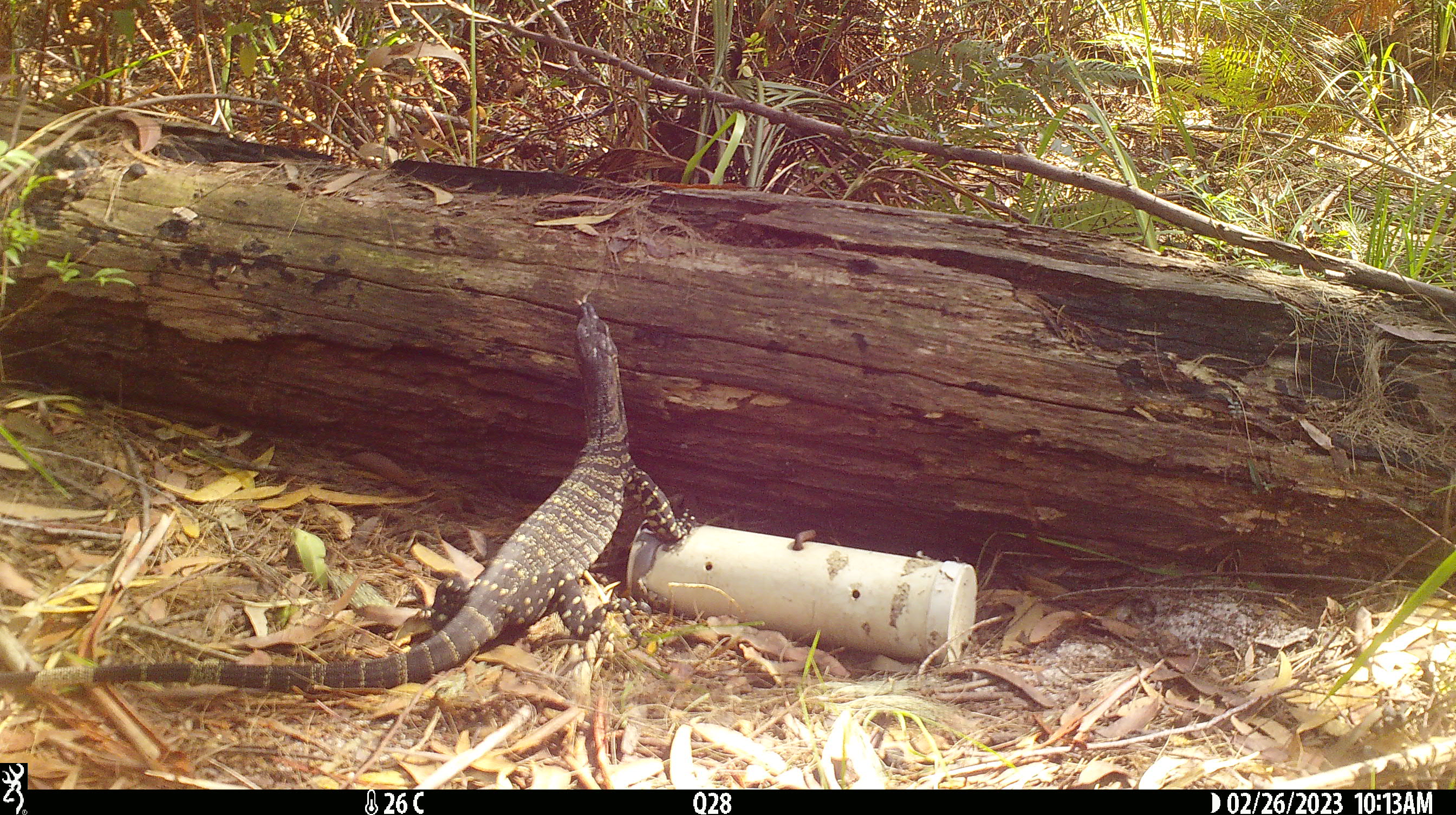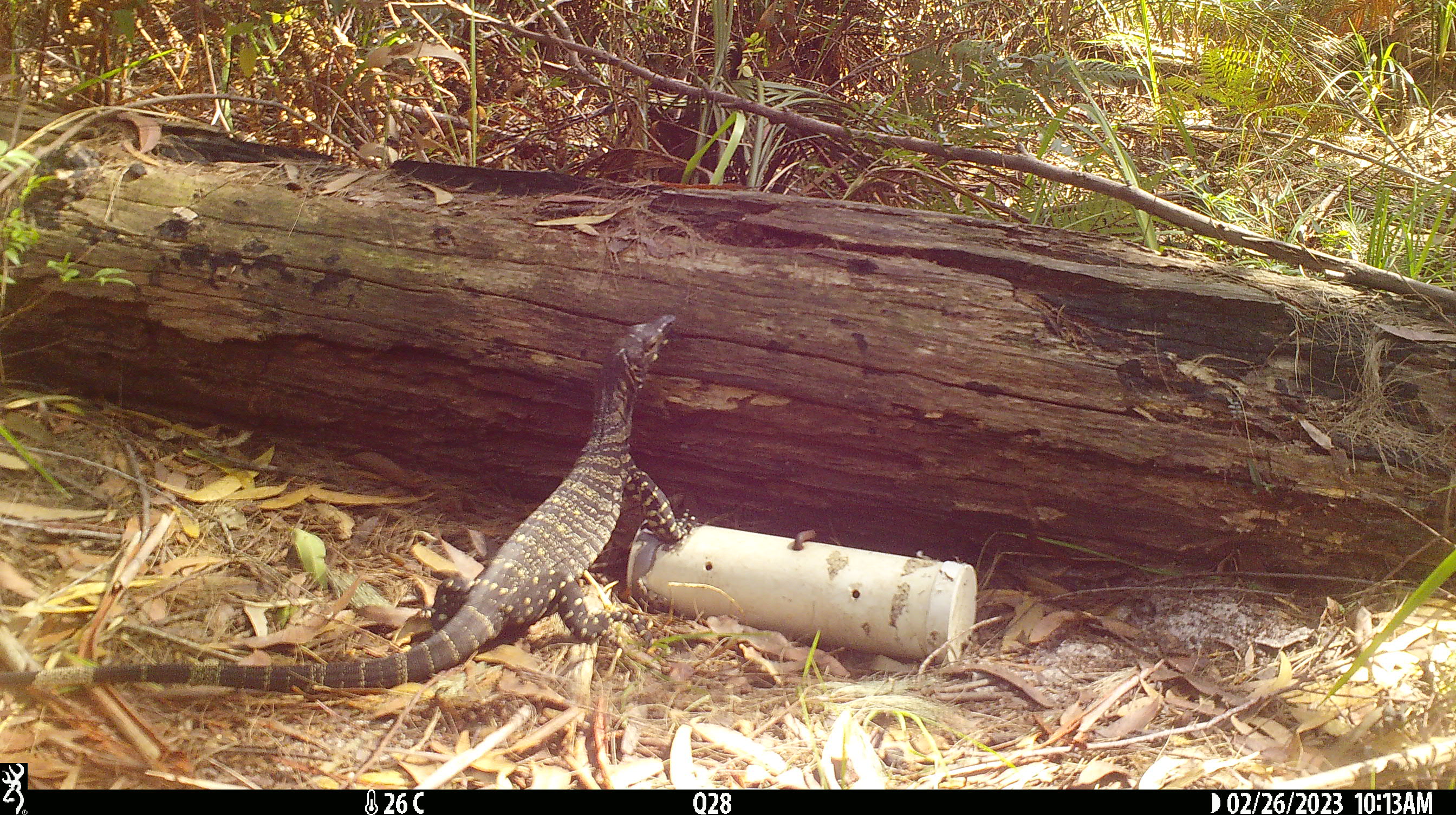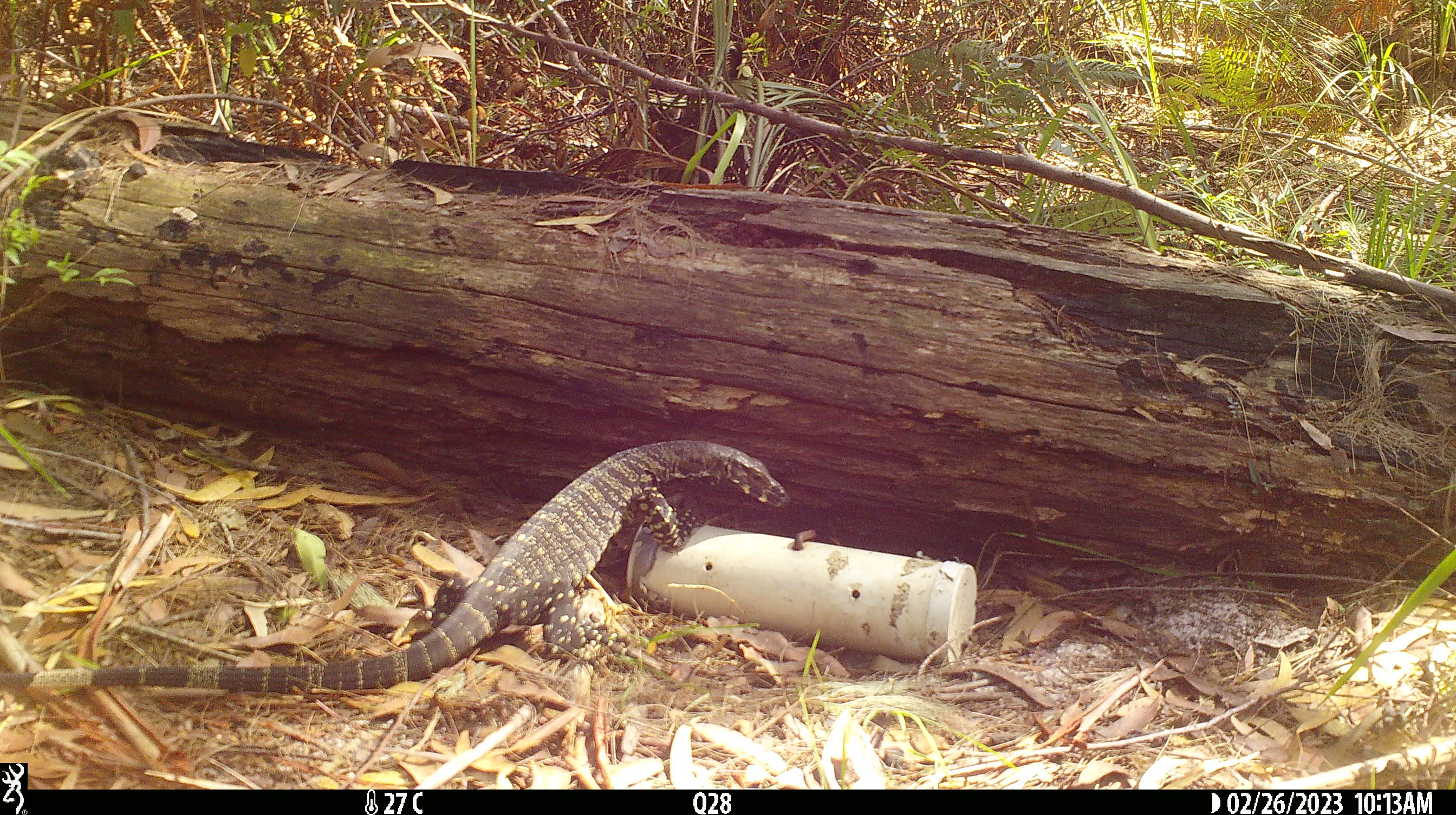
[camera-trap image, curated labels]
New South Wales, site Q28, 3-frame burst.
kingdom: Animalia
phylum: Chordata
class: Reptilia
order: Squamata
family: Varanidae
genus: Varanus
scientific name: Varanus varius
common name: lace monitor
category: goanna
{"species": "goanna (lace monitor) (Varanus varius)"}